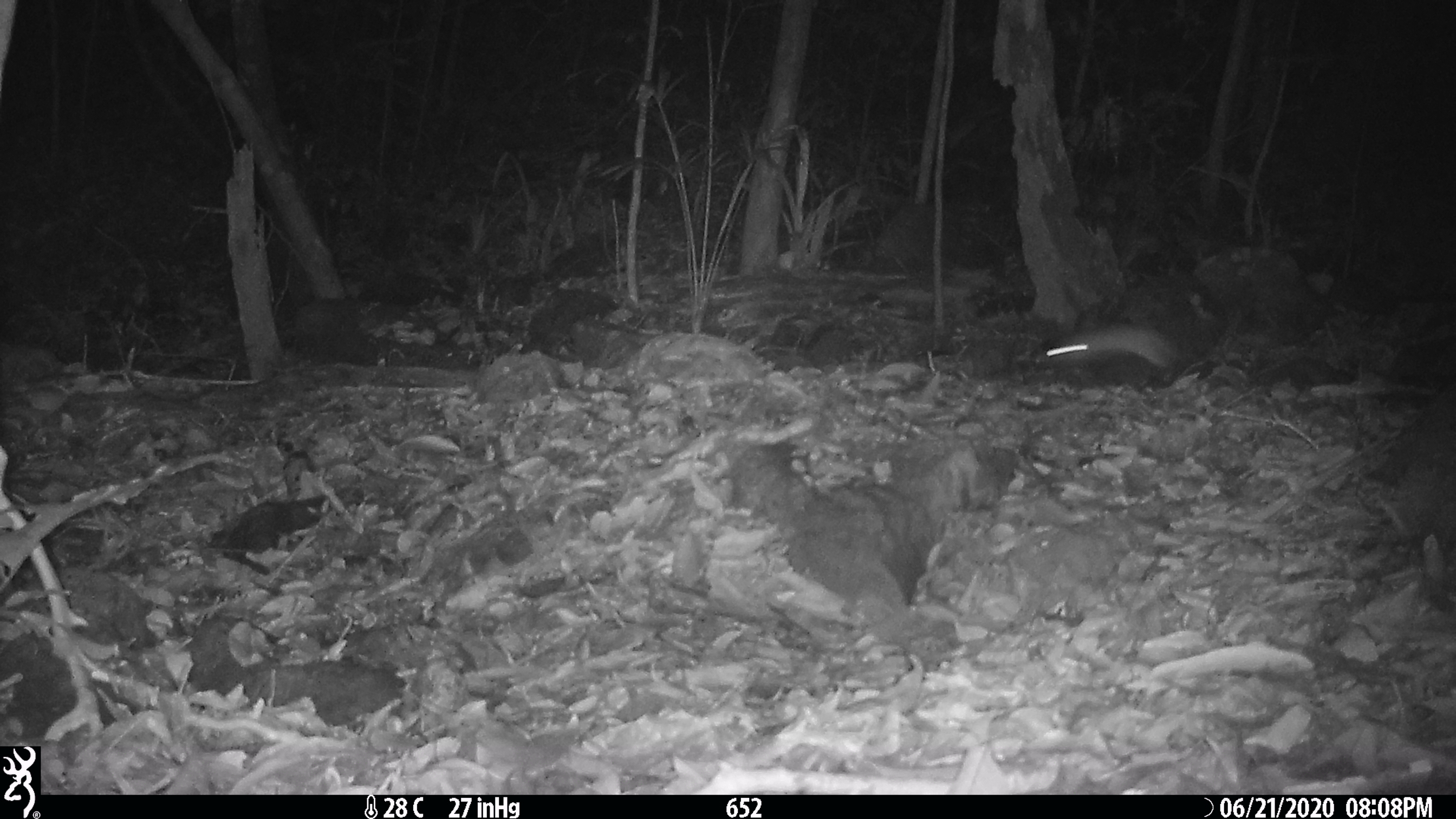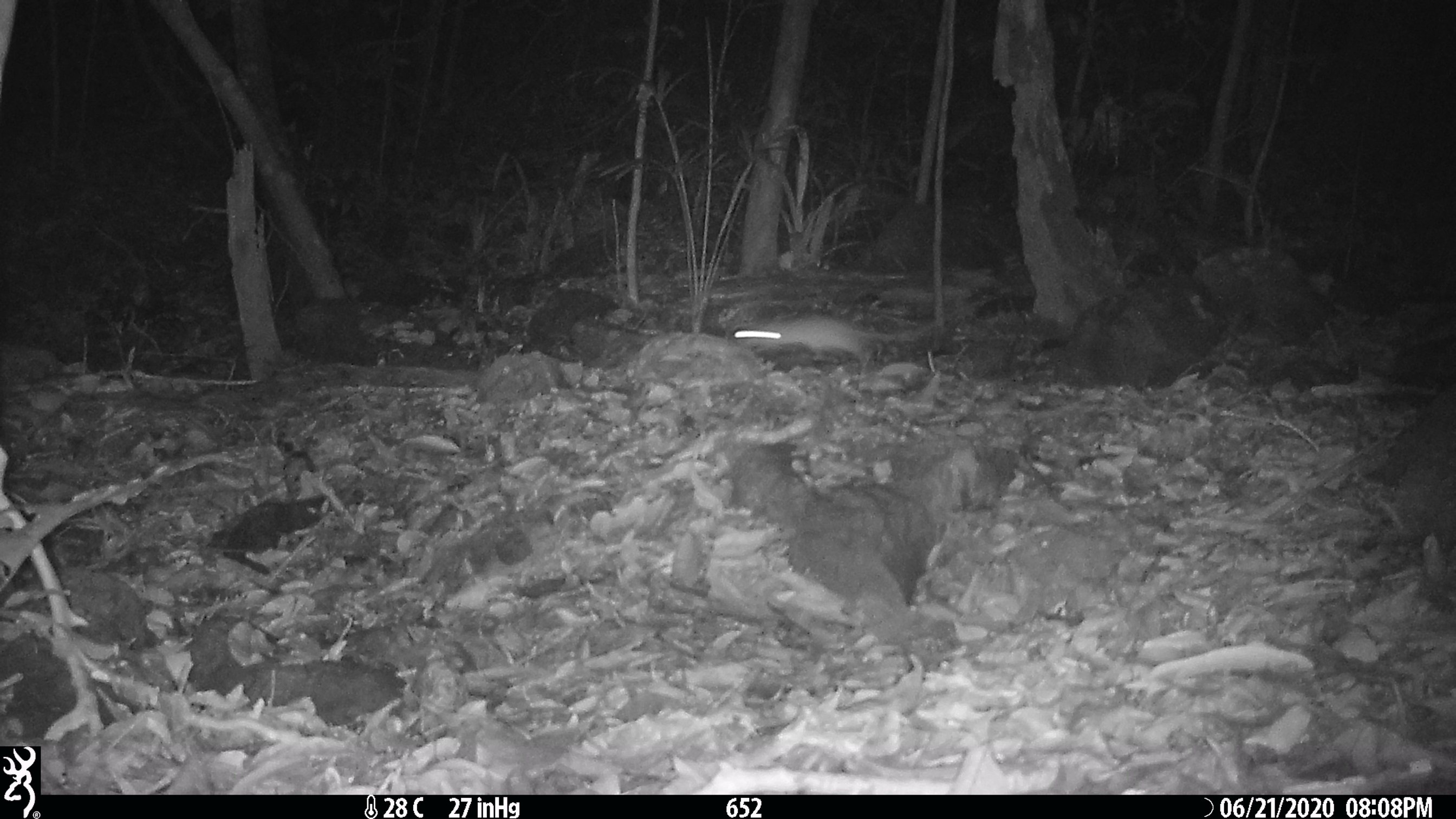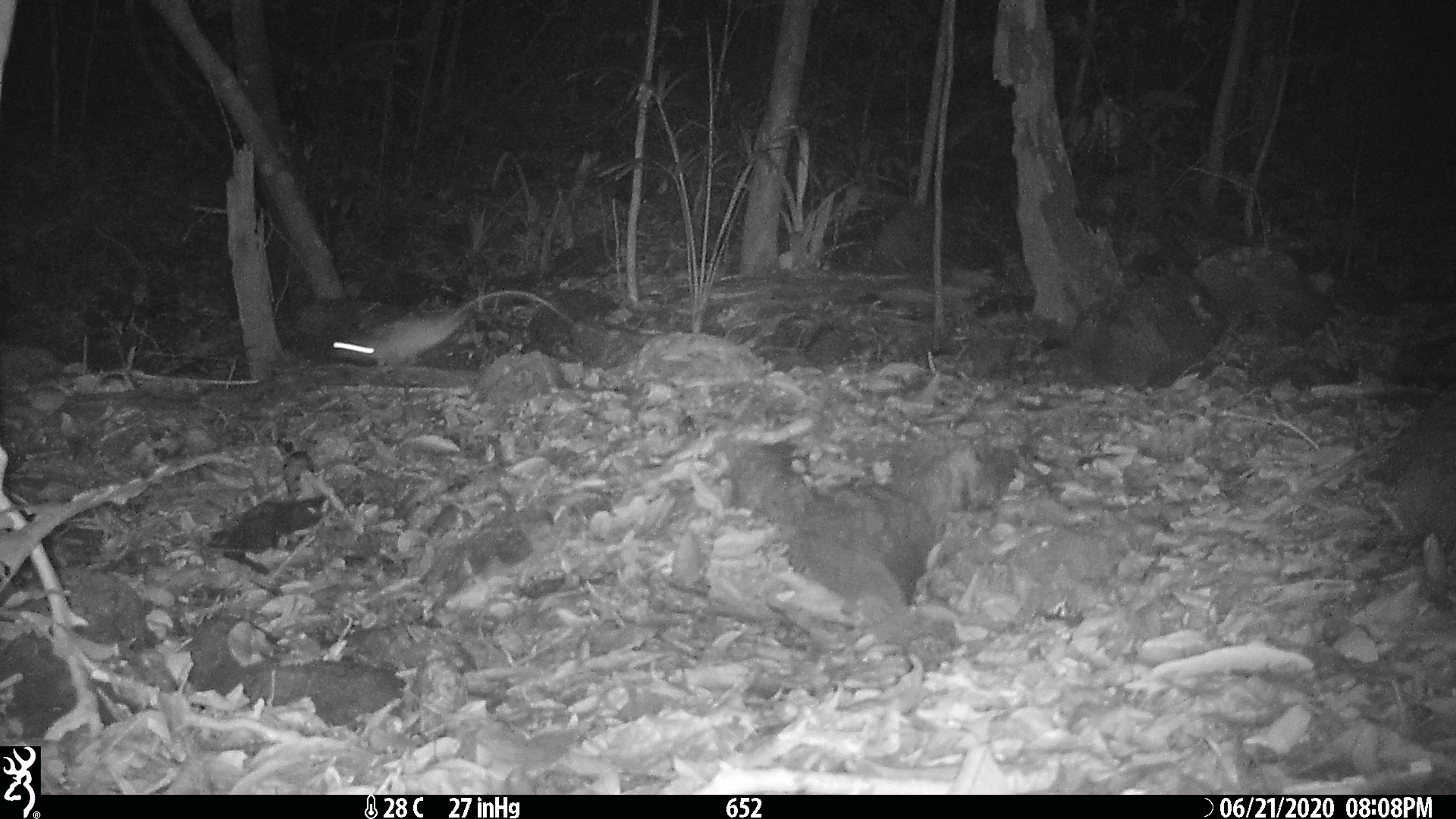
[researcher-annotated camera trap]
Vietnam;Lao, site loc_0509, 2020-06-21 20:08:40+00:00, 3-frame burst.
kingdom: Animalia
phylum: Chordata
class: Mammalia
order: Rodentia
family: Muridae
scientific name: Muridae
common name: old-world mice and rats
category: unidentified murid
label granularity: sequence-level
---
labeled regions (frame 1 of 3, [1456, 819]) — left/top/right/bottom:
unidentified murid: 1043/322/1177/370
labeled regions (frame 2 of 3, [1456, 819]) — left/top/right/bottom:
unidentified murid: 733/311/937/373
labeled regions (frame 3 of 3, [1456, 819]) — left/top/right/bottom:
unidentified murid: 329/289/573/366